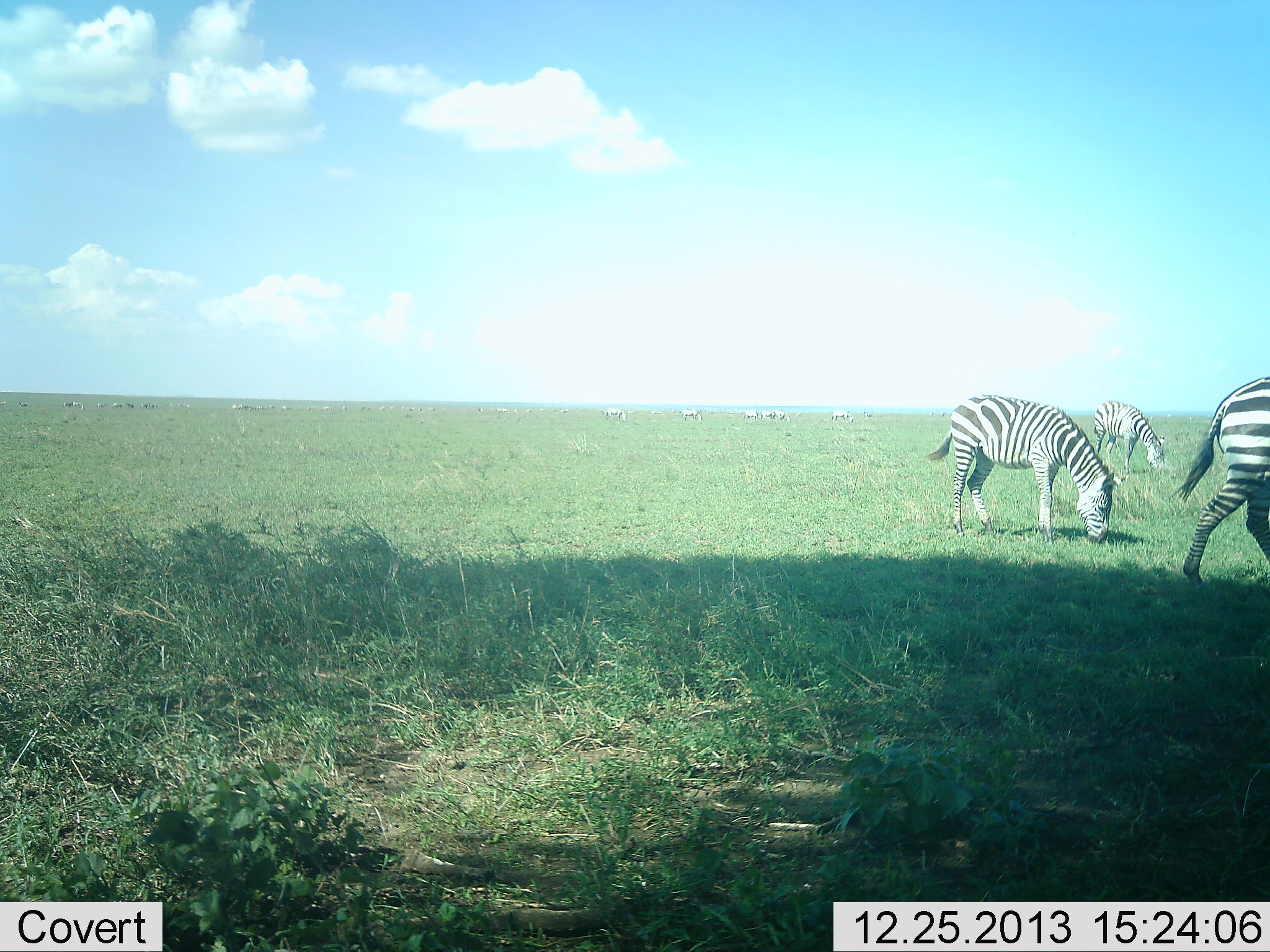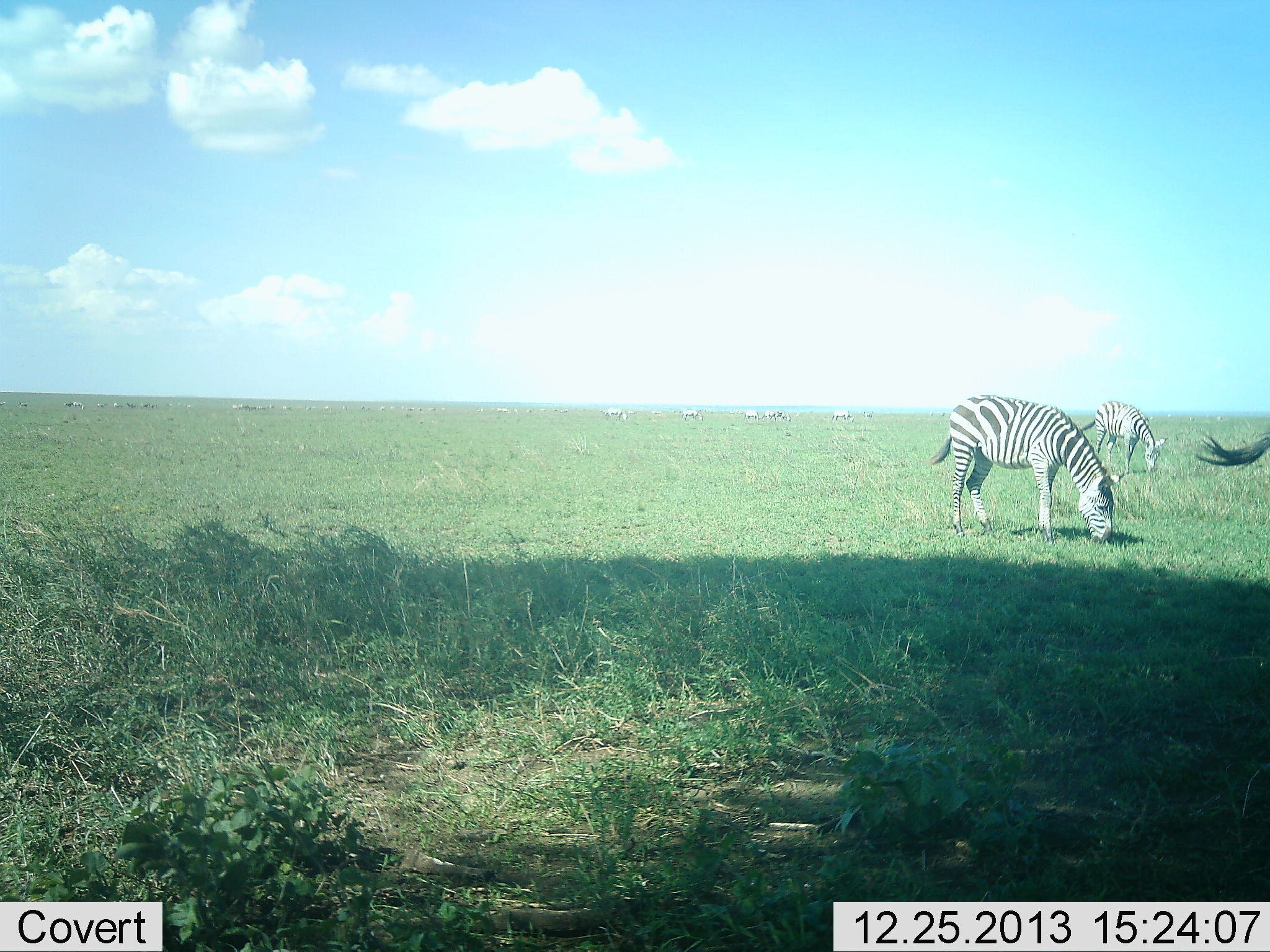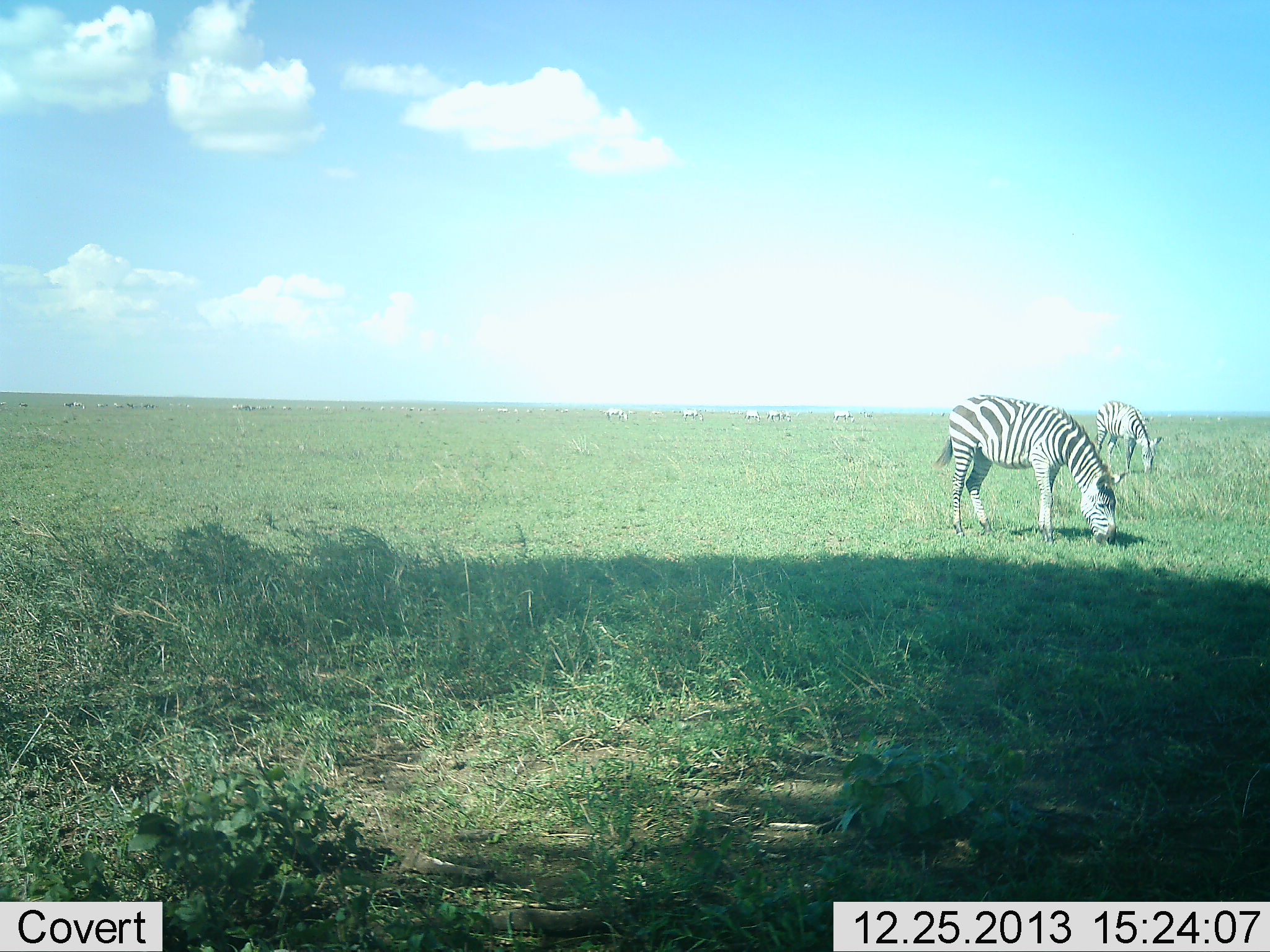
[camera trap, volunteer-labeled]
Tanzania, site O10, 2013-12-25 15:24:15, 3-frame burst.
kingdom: Animalia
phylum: Chordata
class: Mammalia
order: Perissodactyla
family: Equidae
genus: Equus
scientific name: Equus quagga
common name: plains zebra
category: zebra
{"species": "zebra (plains zebra) (Equus quagga)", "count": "3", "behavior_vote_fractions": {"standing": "18%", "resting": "0%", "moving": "82%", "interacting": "0%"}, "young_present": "0%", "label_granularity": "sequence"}